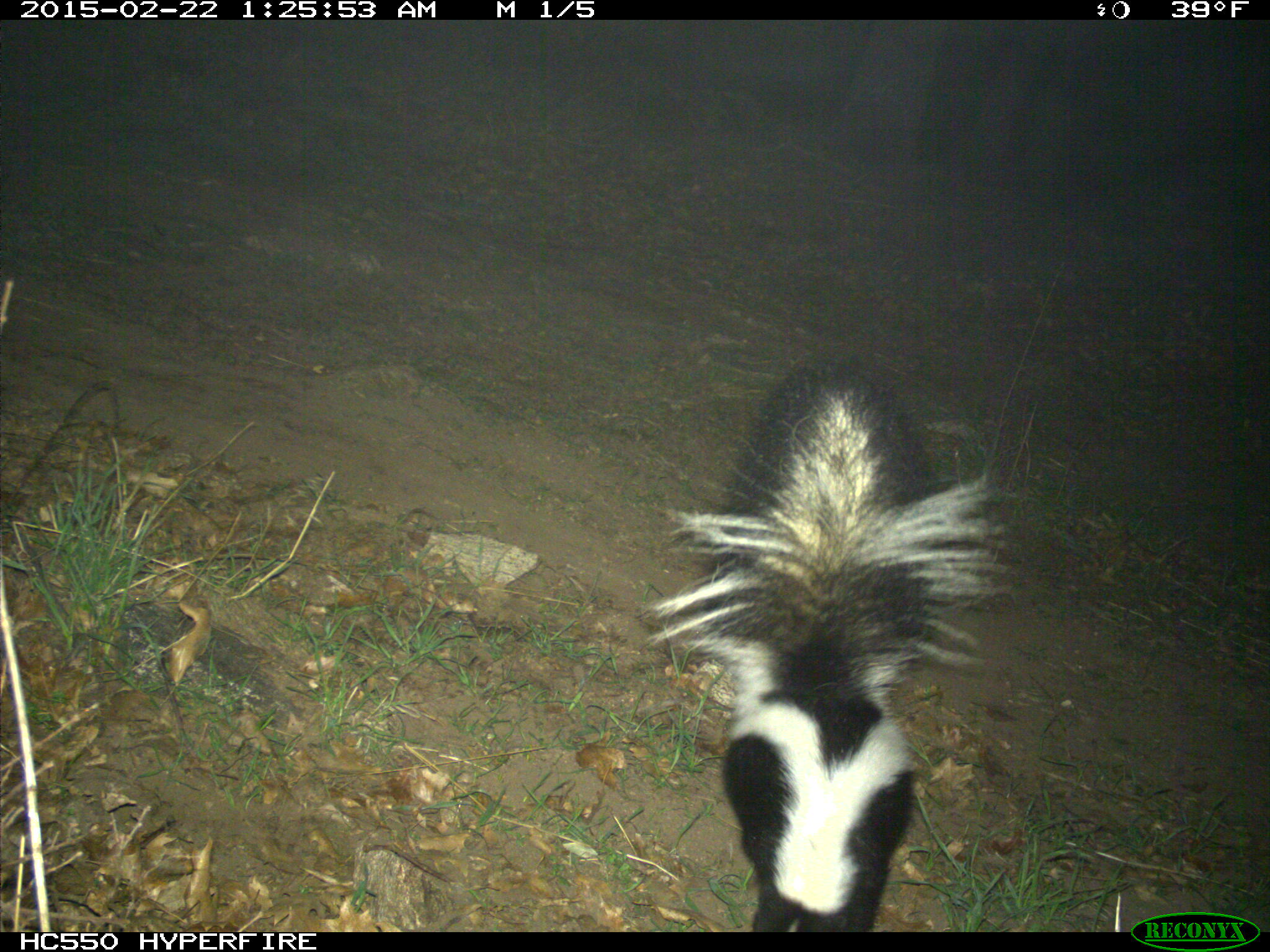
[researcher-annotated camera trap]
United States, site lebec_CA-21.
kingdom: Animalia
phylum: Chordata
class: Mammalia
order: Carnivora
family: Mephitidae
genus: Mephitis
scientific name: Mephitis mephitis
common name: striped skunk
Mephitis mephitis (striped skunk).